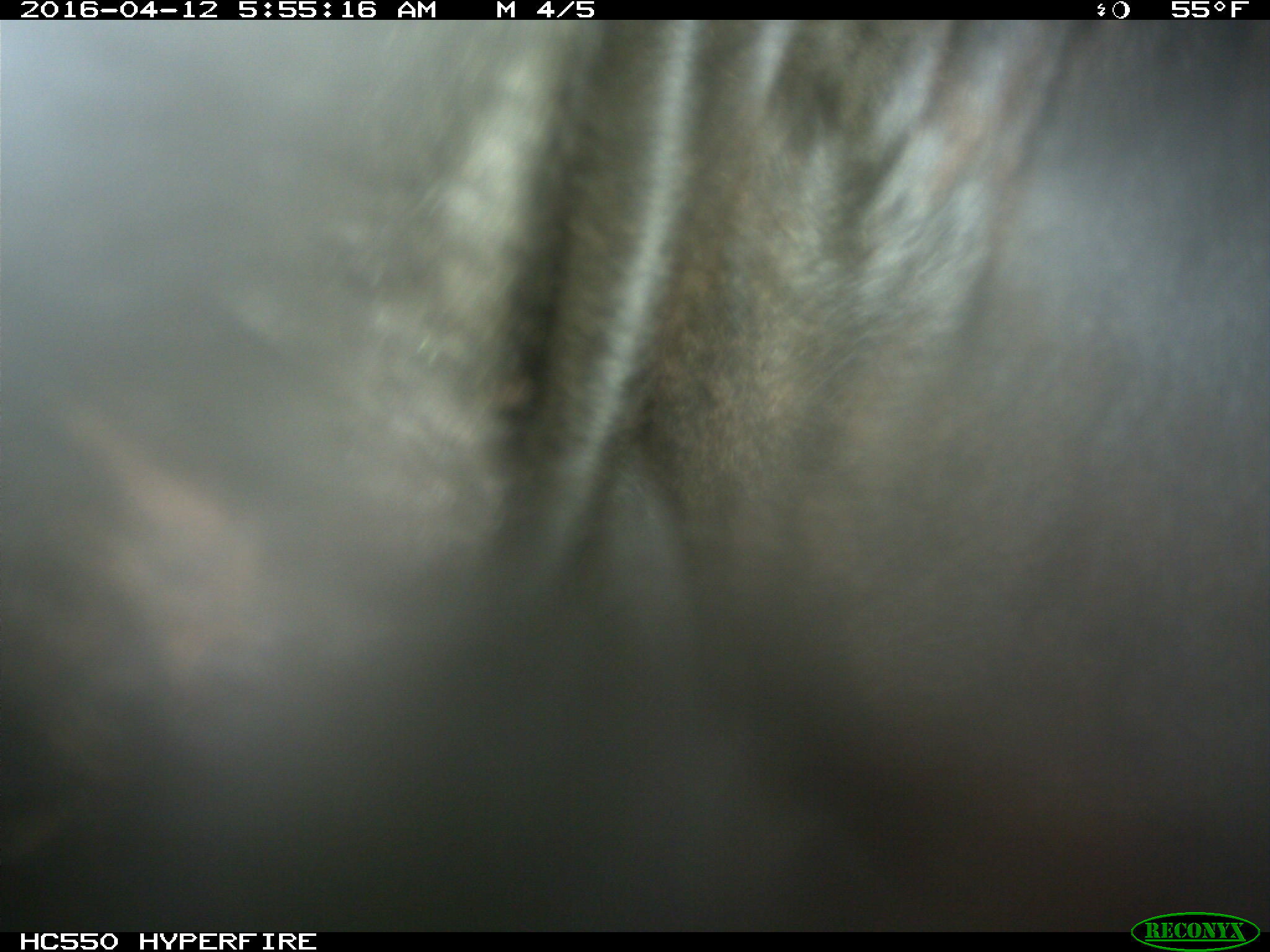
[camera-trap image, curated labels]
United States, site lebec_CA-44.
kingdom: Animalia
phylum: Chordata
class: Mammalia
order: Artiodactyla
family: Bovidae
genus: Bos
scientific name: Bos taurus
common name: domestic cow